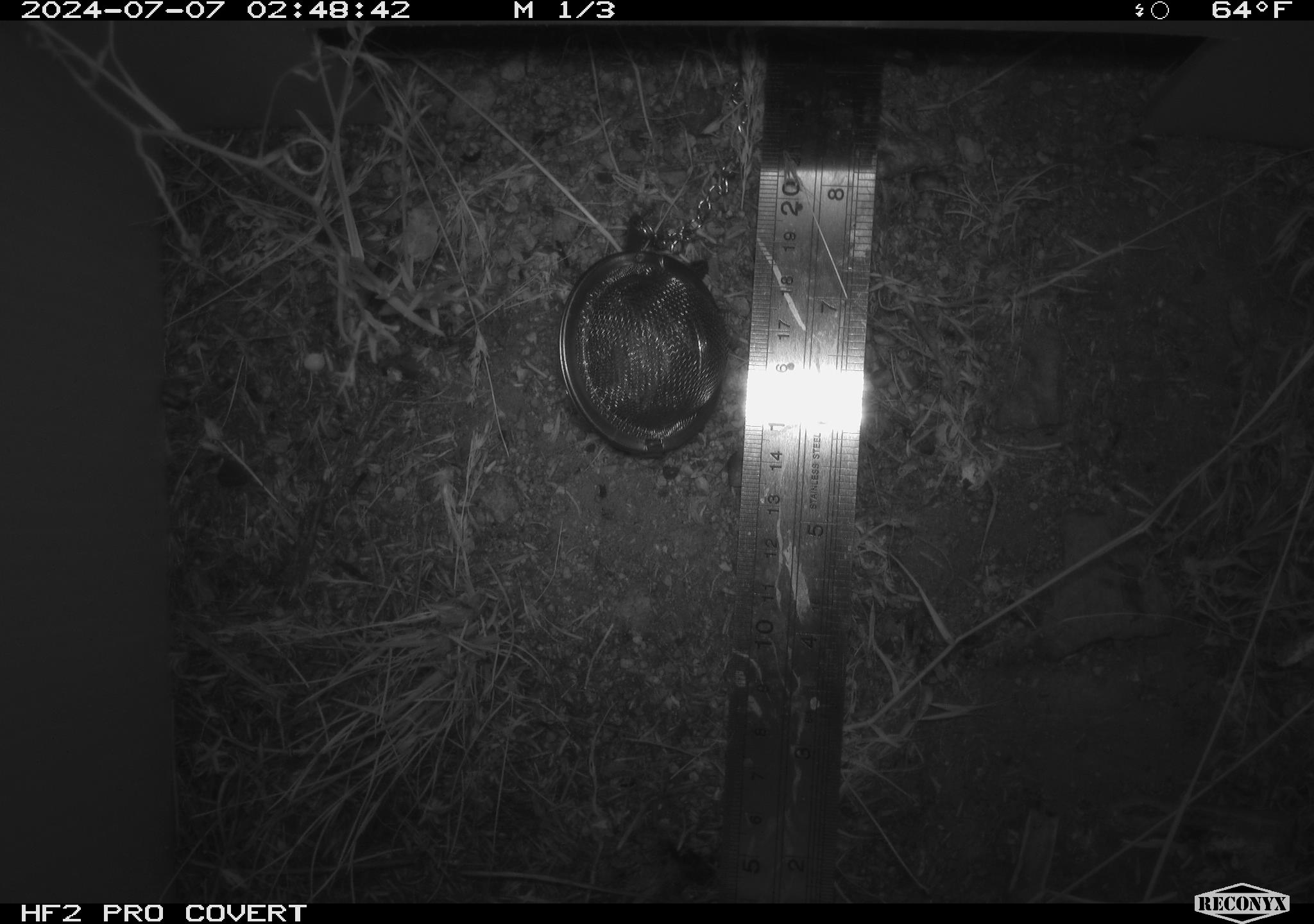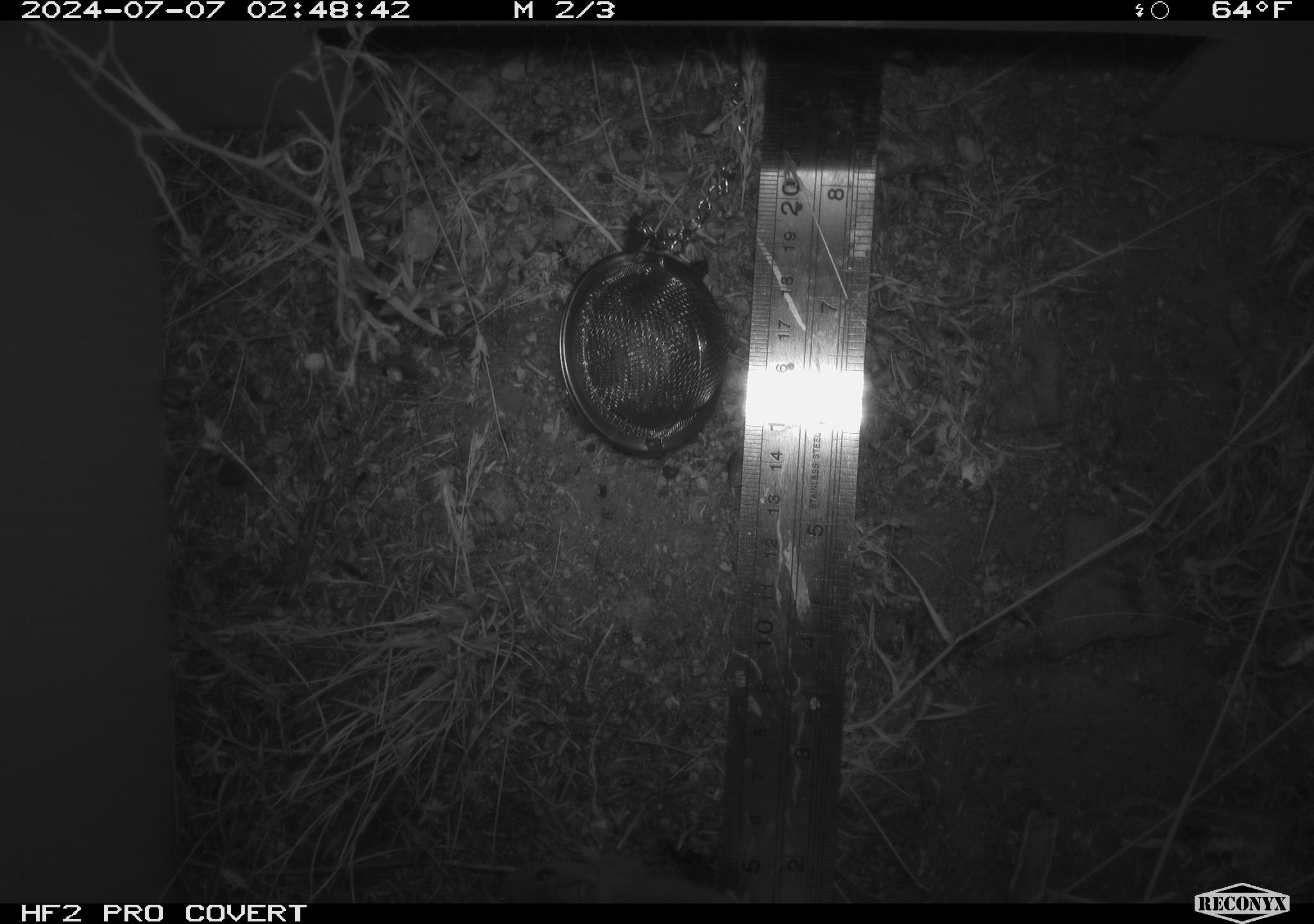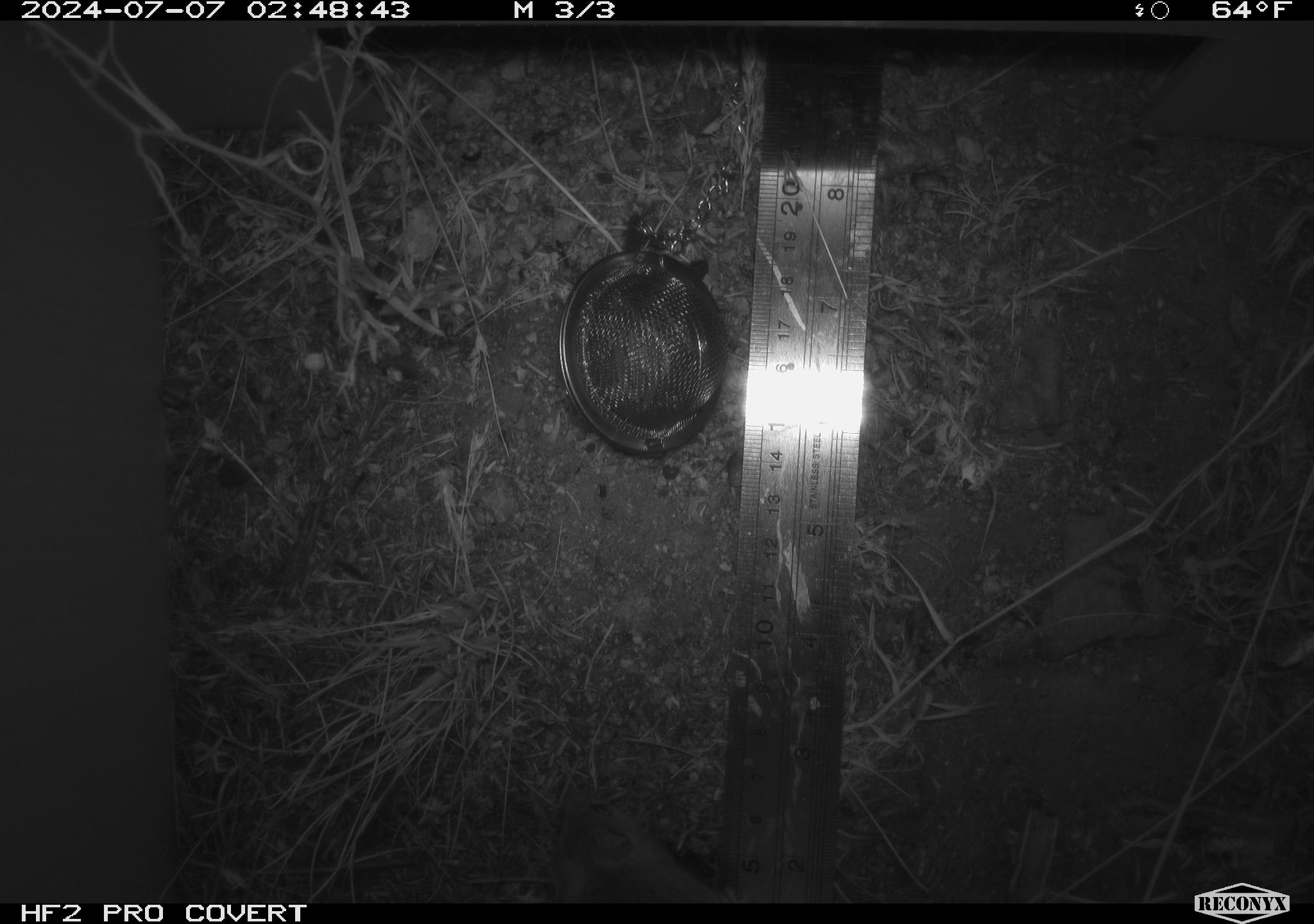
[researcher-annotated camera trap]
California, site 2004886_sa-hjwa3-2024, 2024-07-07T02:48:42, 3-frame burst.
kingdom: Animalia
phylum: Chordata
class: Mammalia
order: Rodentia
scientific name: Rodentia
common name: rodent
Rodent (Rodentia).